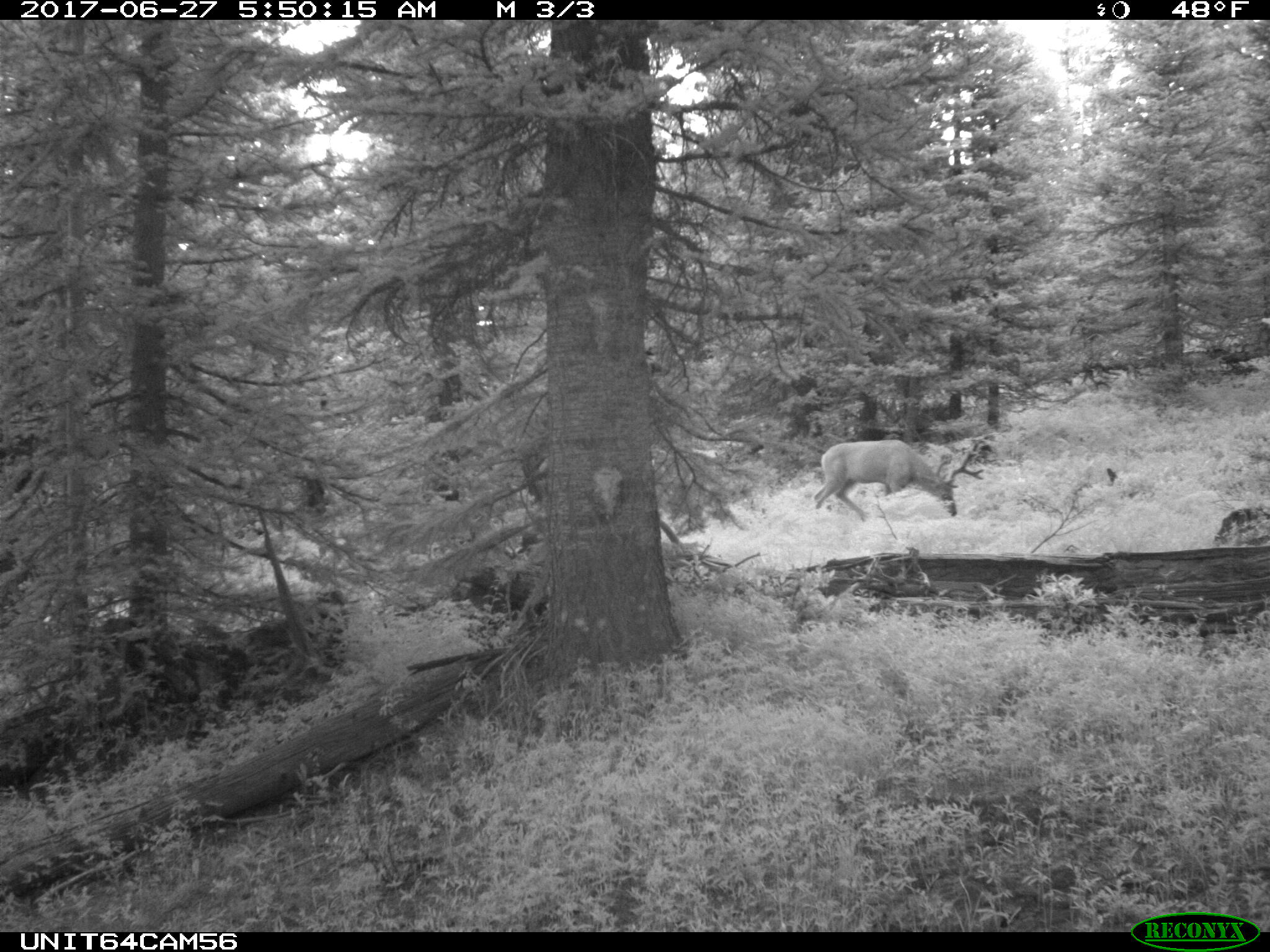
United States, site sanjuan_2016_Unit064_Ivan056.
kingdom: Animalia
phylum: Chordata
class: Mammalia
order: Artiodactyla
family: Cervidae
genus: Odocoileus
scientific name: Odocoileus hemionus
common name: mule deer